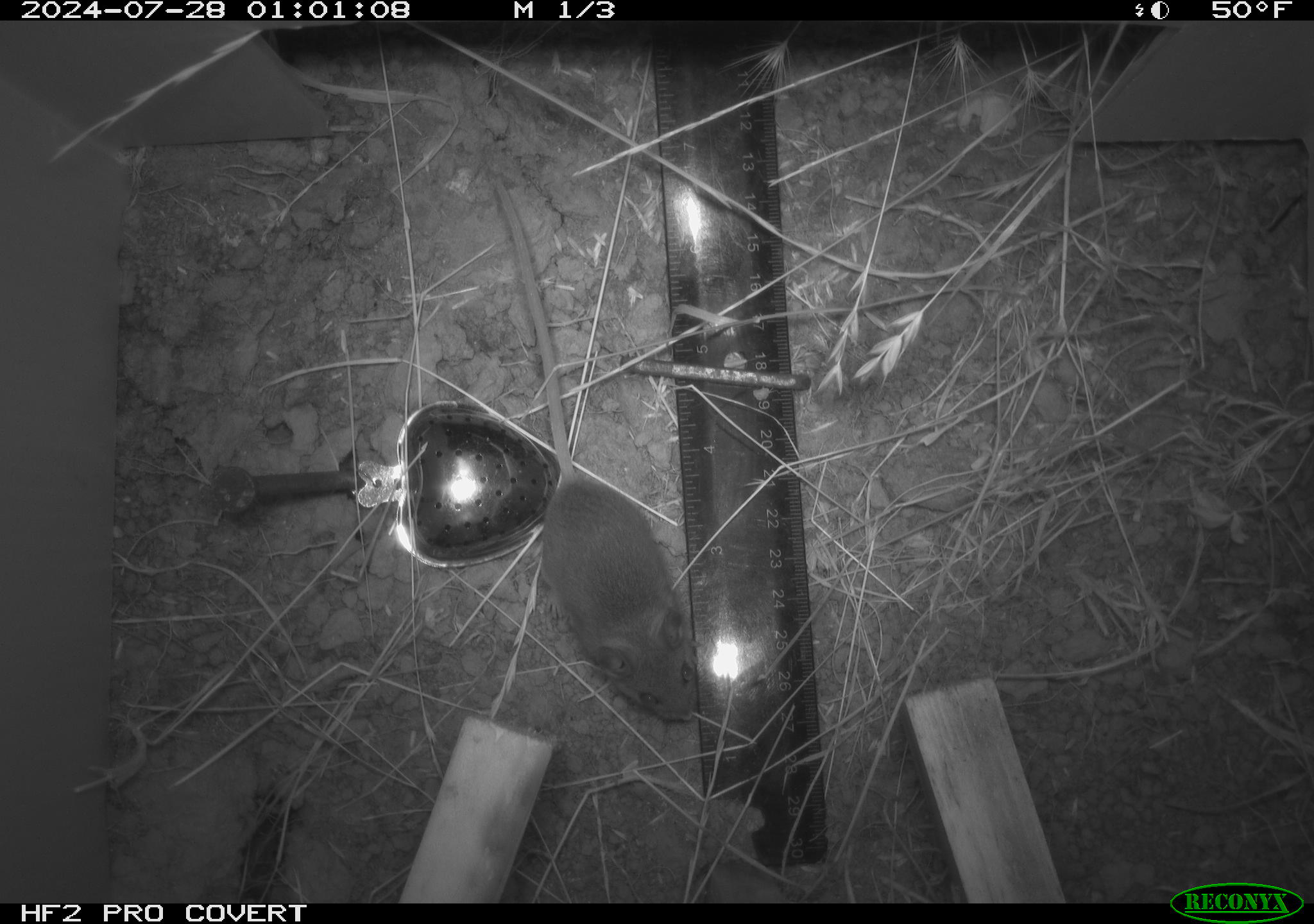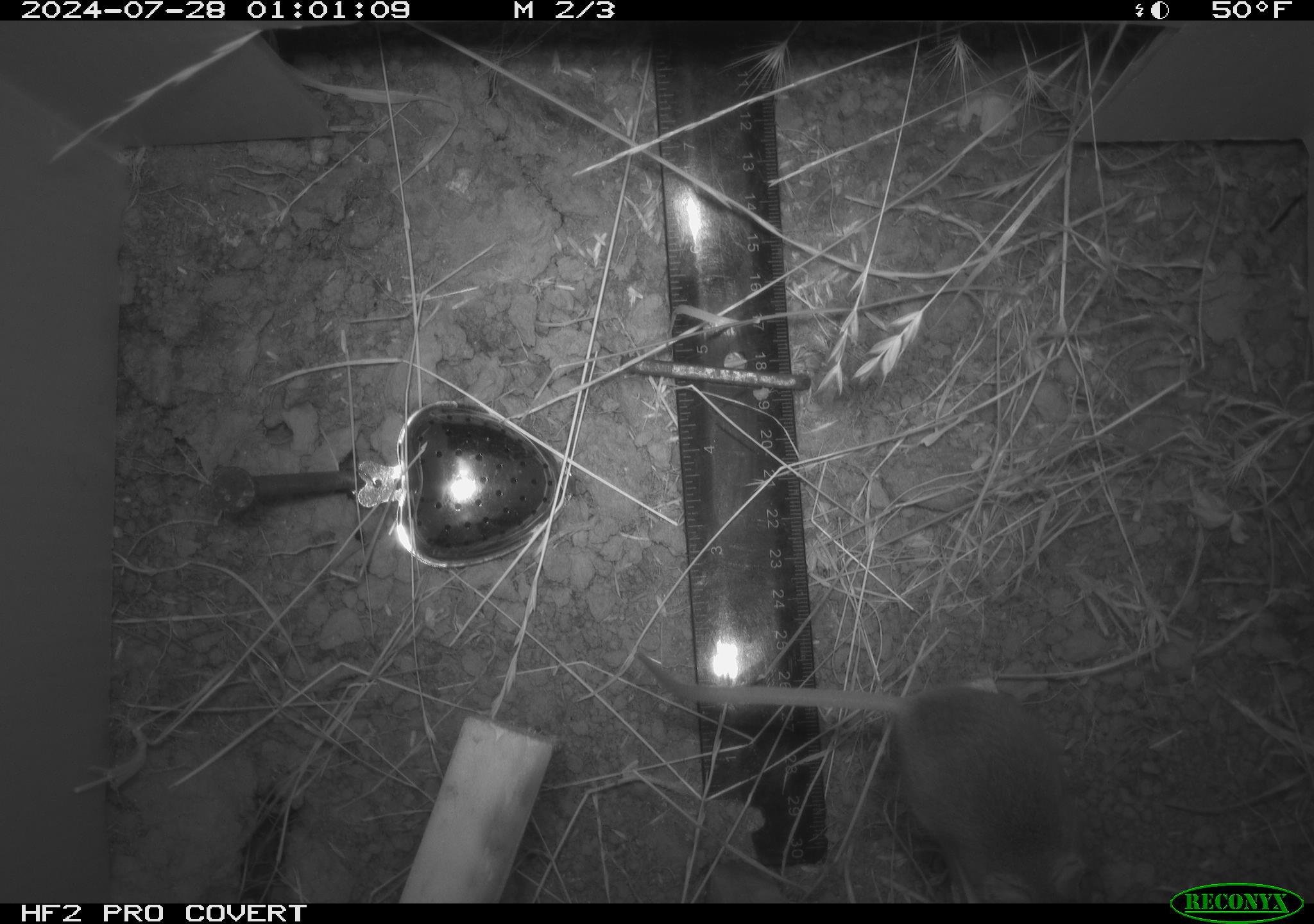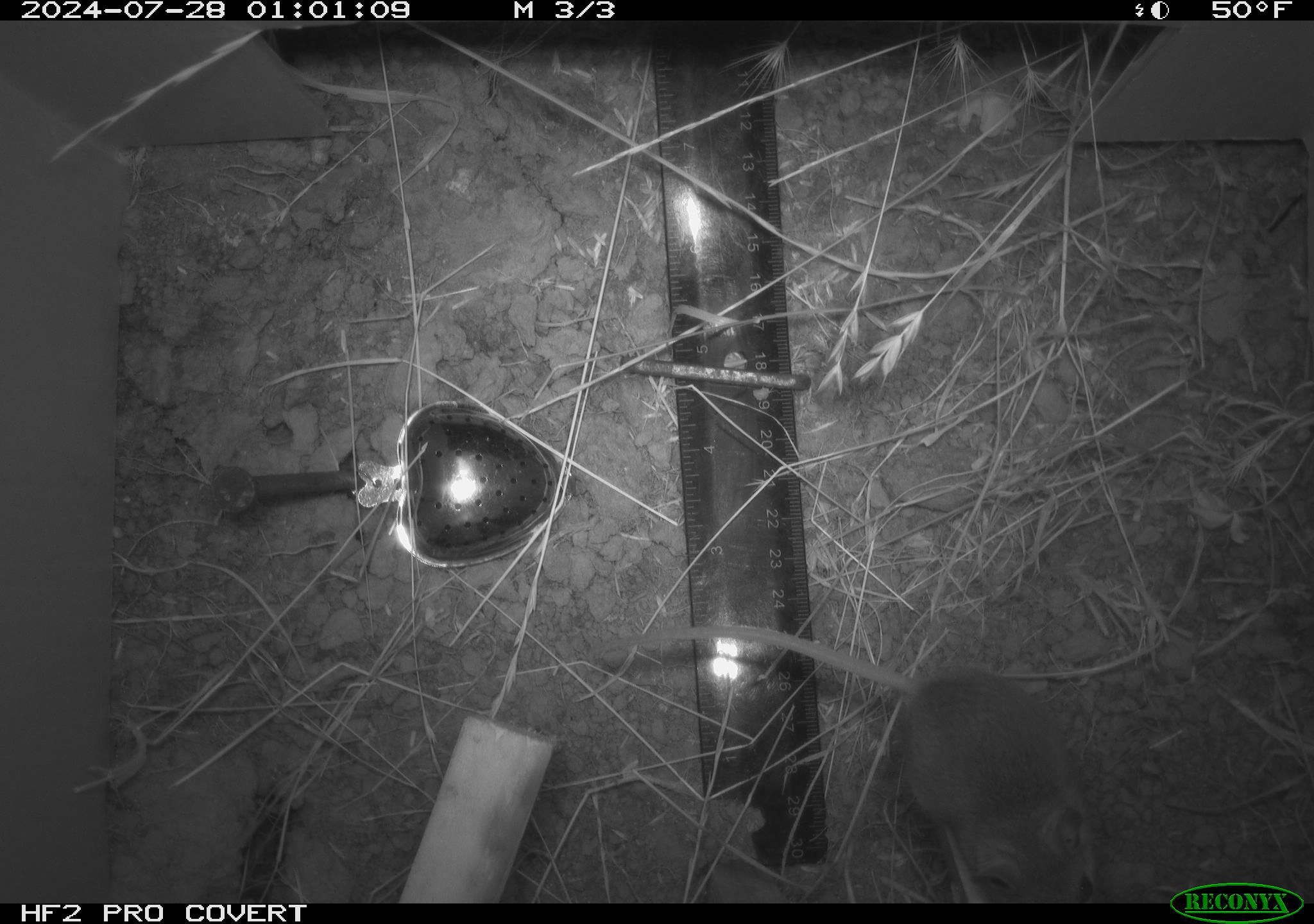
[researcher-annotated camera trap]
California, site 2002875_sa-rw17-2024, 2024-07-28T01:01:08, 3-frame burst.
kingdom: Animalia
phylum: Chordata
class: Mammalia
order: Rodentia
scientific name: Rodentia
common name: mouse species